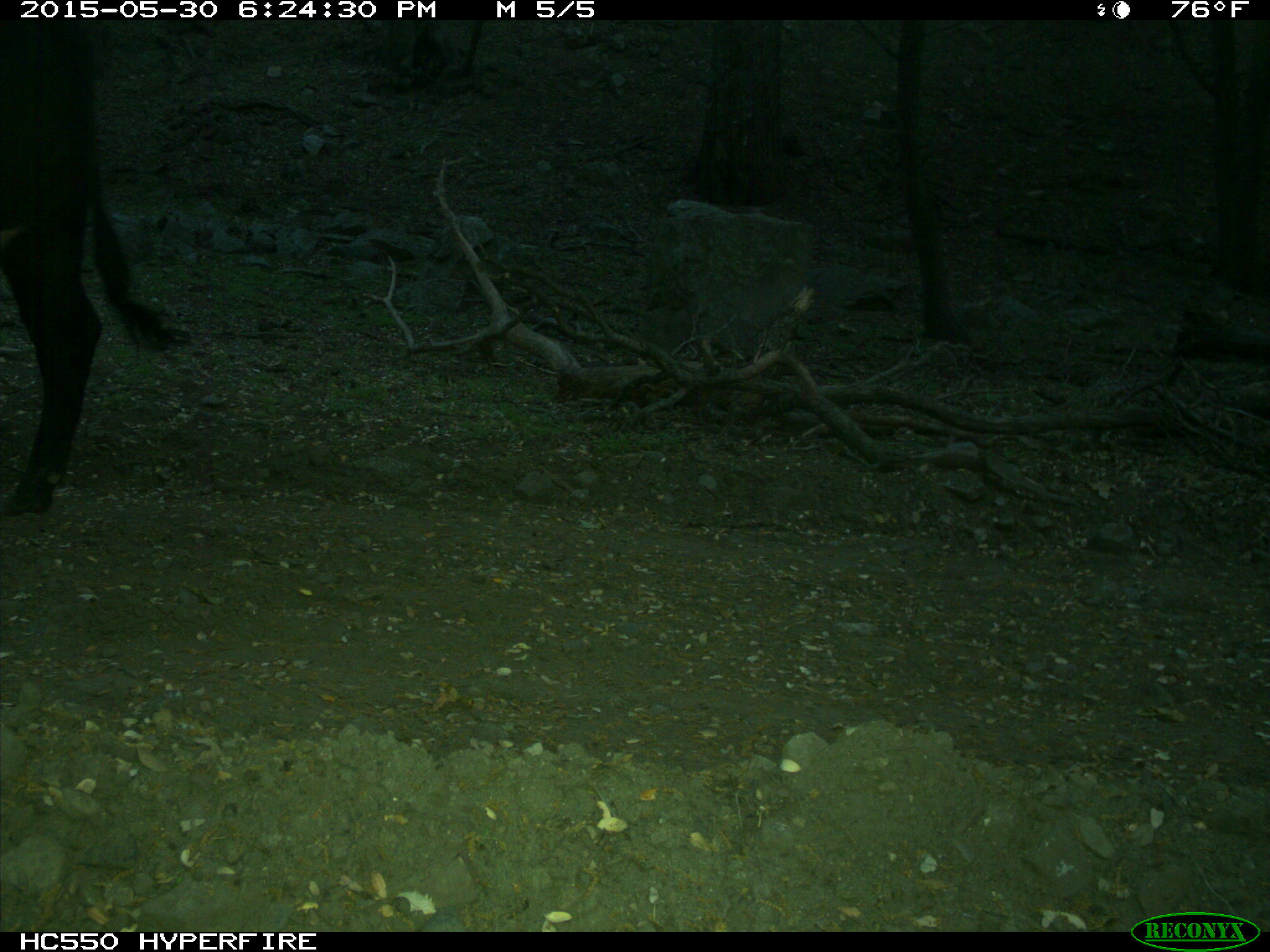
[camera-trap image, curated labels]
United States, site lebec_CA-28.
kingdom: Animalia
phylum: Chordata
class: Mammalia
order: Artiodactyla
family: Bovidae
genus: Bos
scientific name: Bos taurus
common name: domestic cow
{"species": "Bos taurus (domestic cow)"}